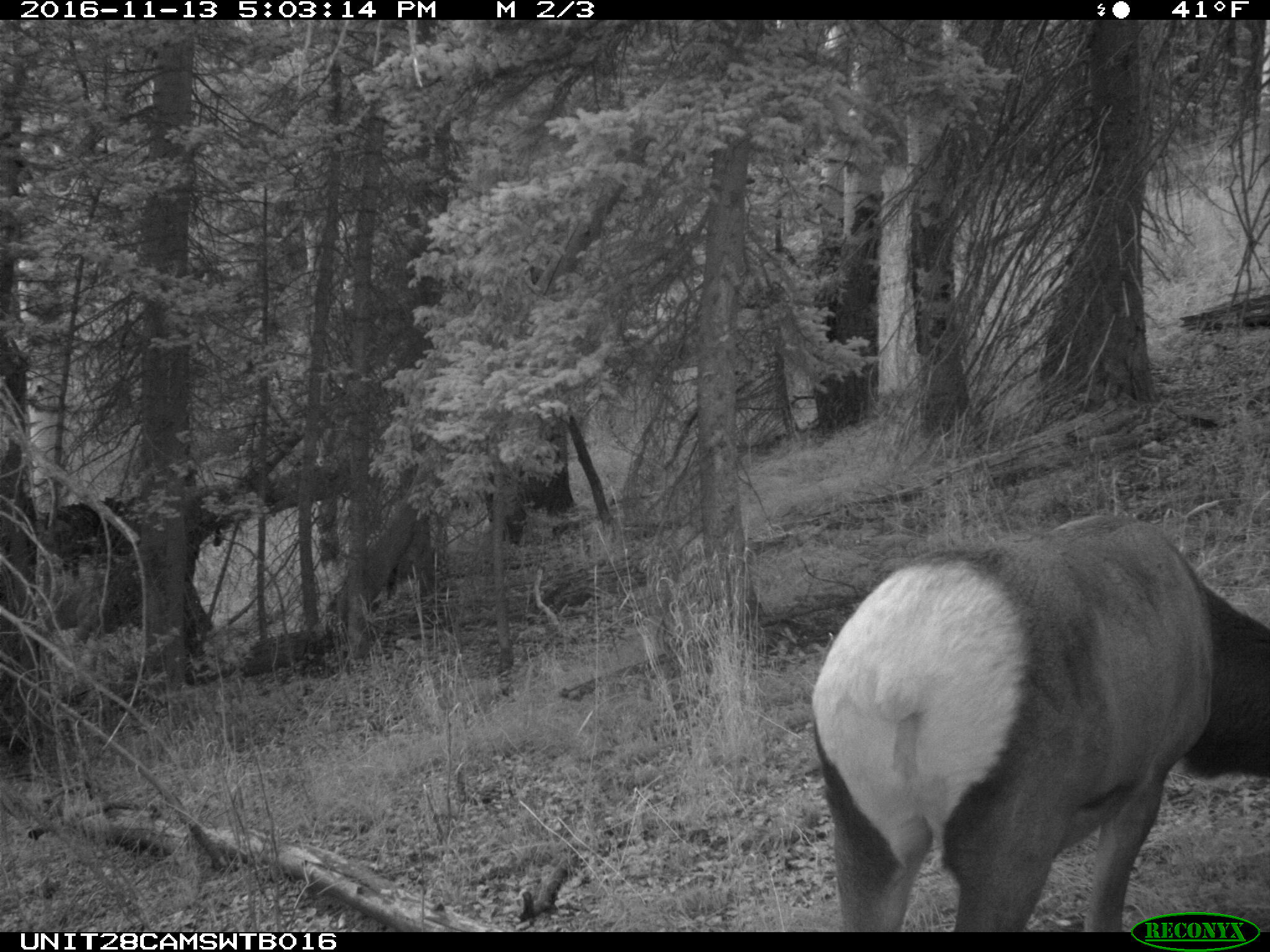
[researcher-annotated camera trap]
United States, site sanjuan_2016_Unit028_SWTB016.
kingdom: Animalia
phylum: Chordata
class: Mammalia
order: Artiodactyla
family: Cervidae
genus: Cervus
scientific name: Cervus elaphus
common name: red deer